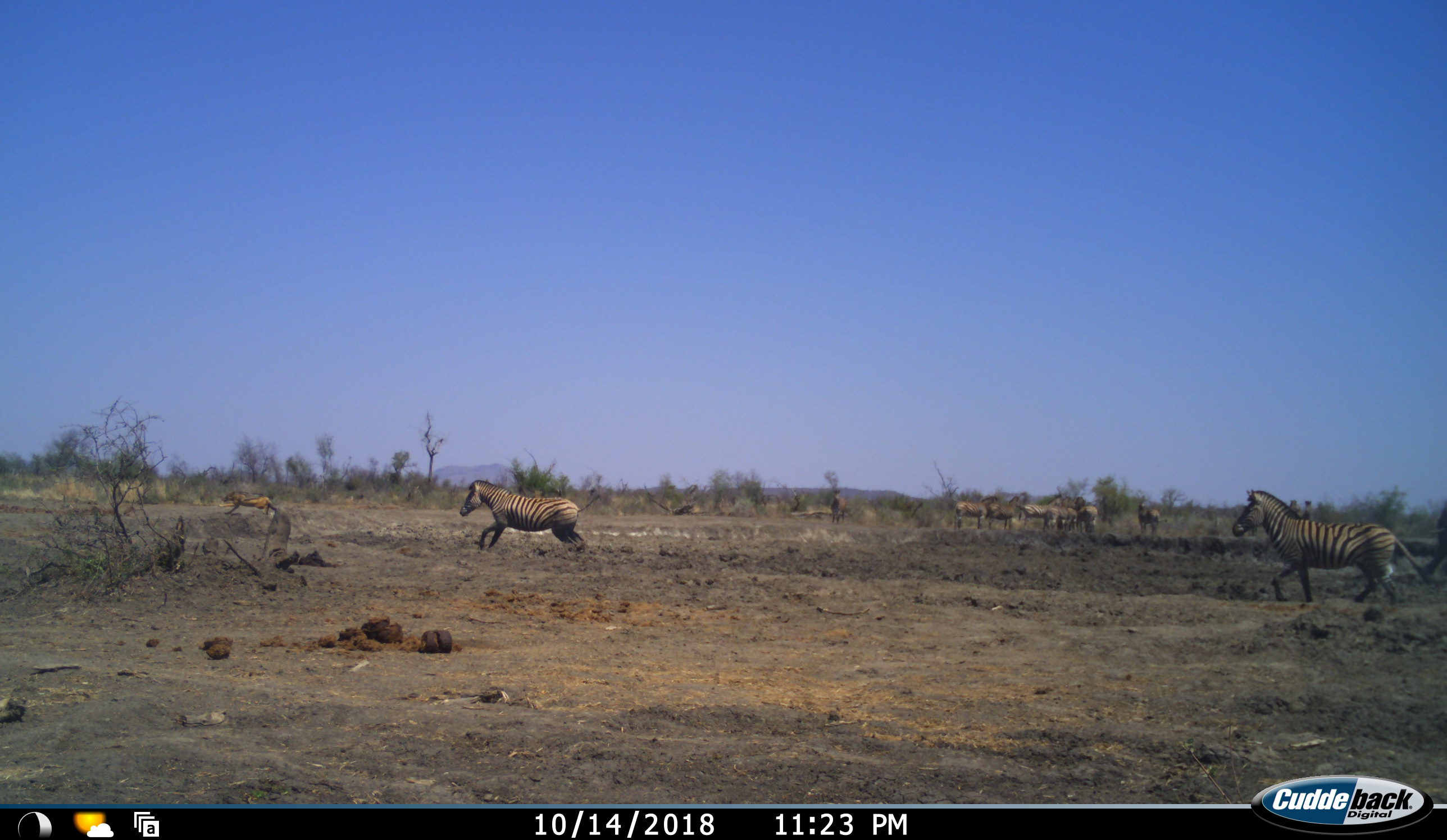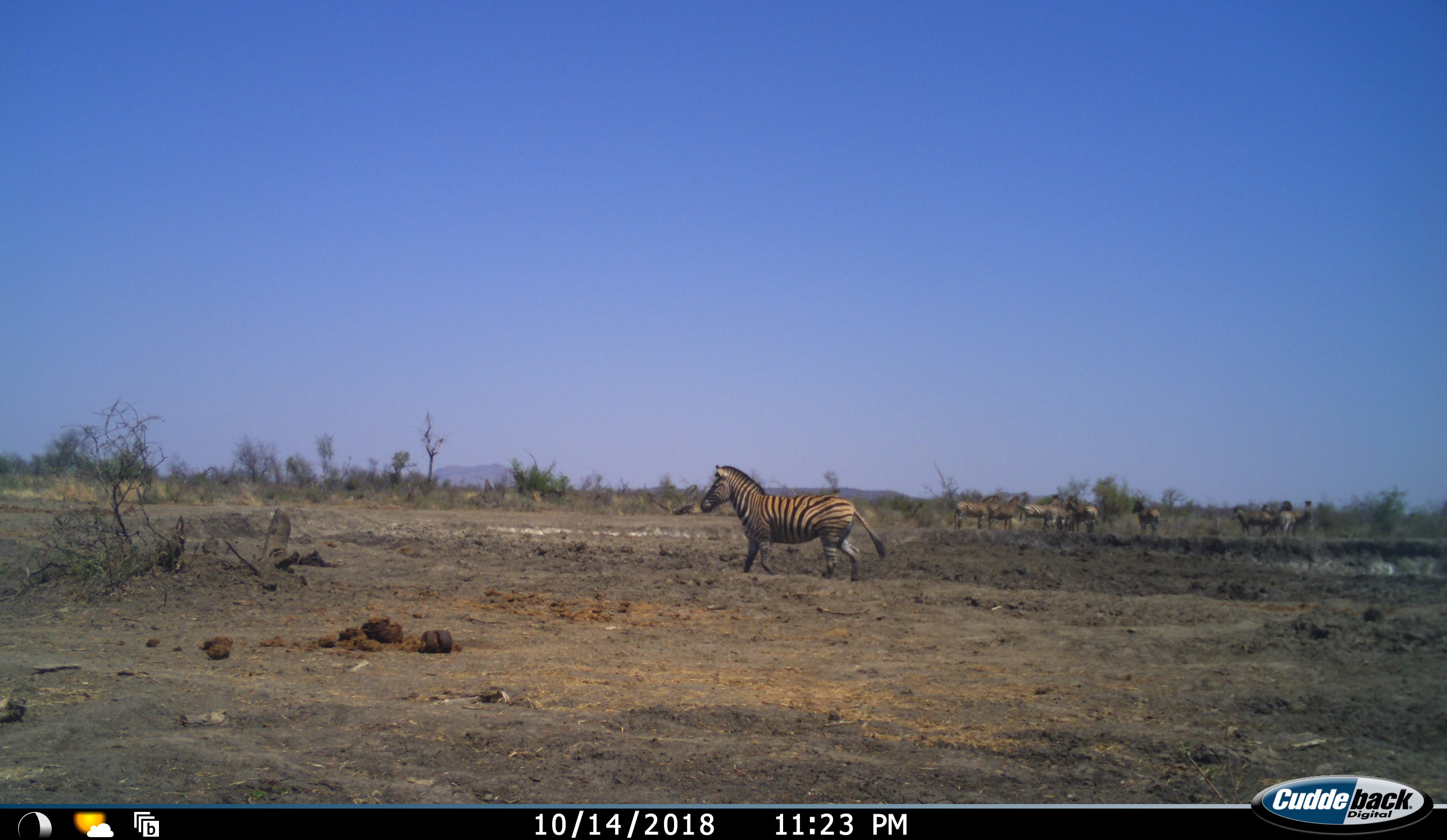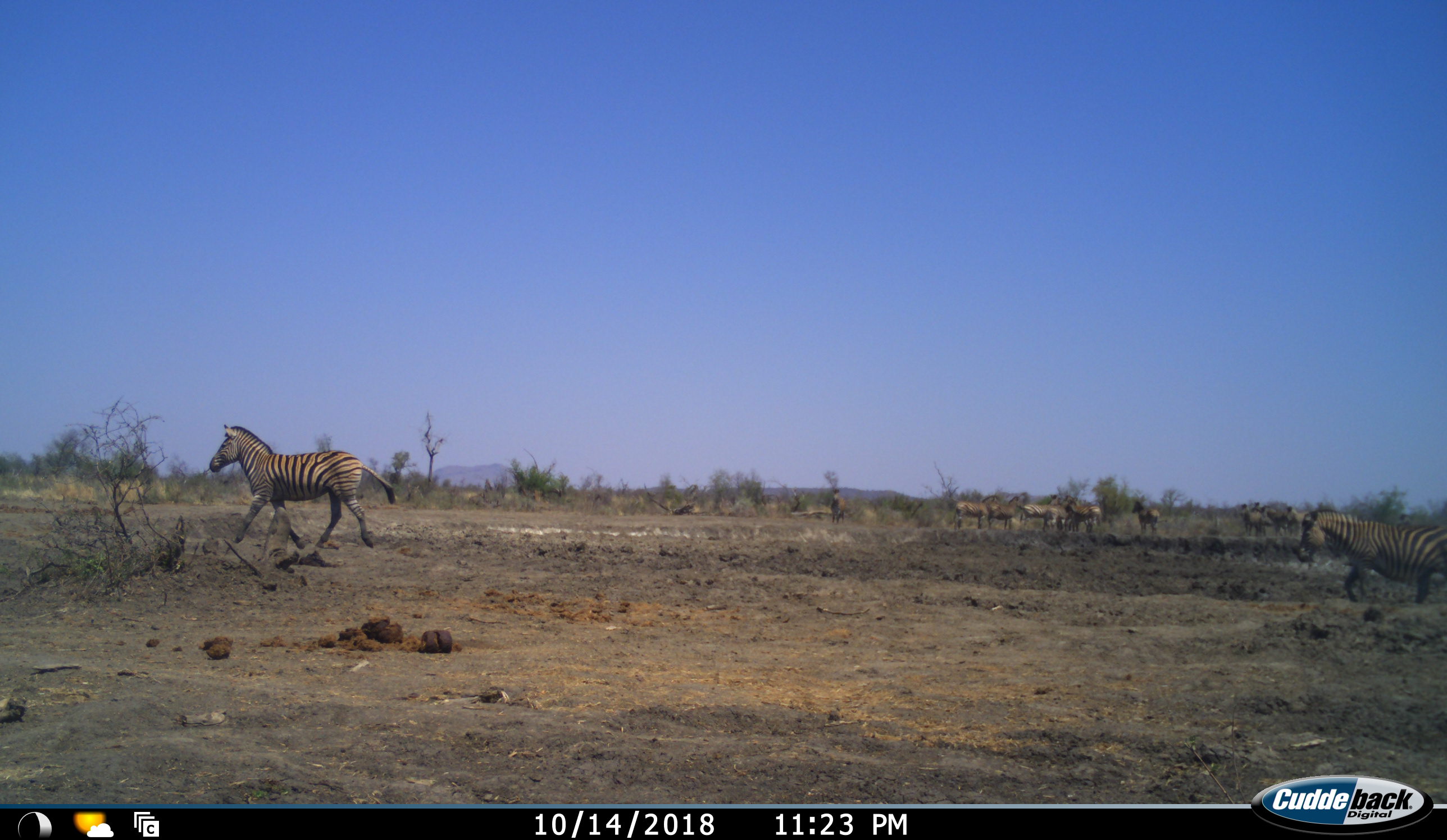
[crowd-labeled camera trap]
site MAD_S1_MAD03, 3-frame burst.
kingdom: Animalia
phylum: Chordata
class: Mammalia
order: Perissodactyla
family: Equidae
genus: Equus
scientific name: Equus quagga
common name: plains zebra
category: zebraplains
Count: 11-50.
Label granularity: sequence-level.